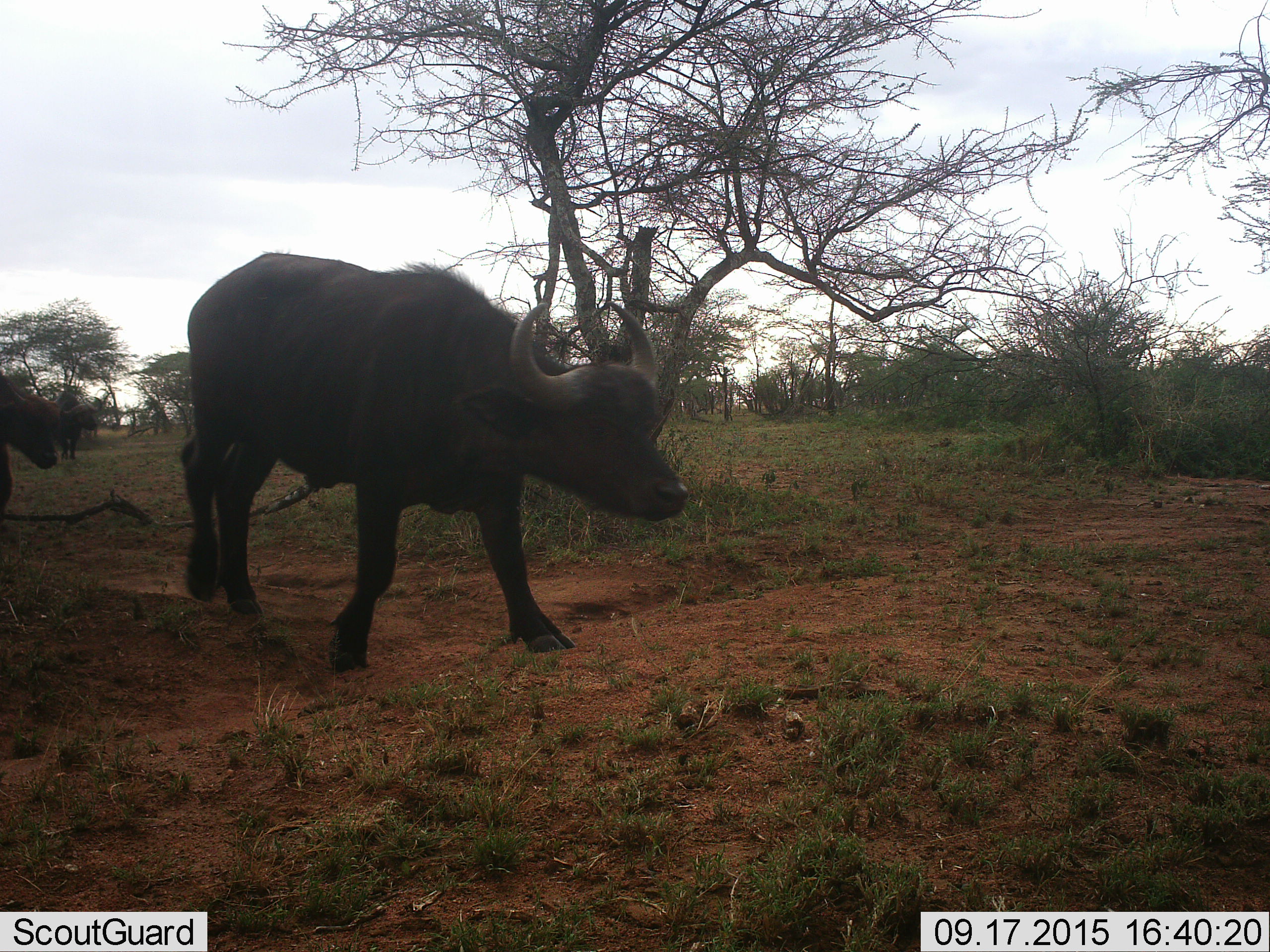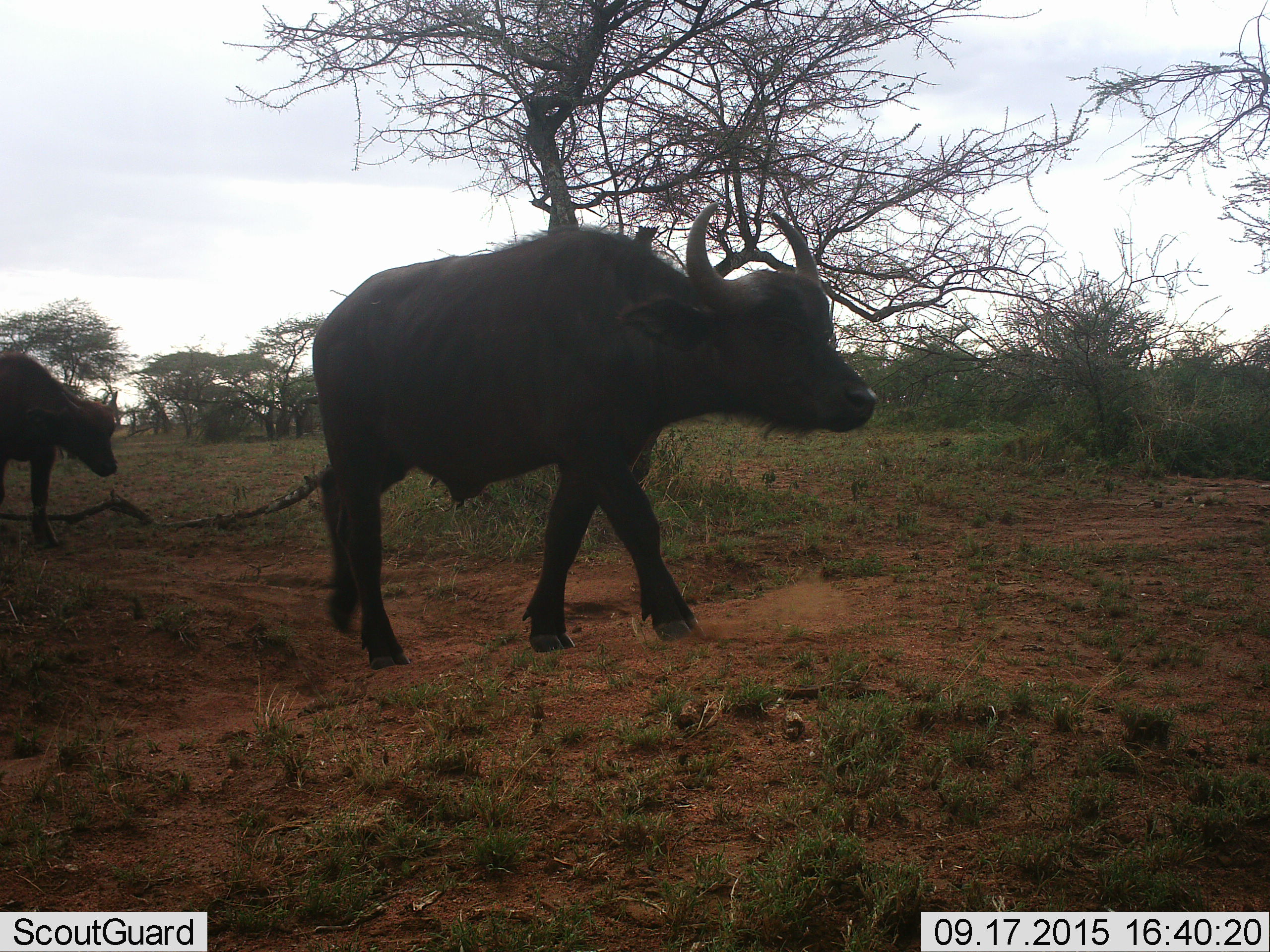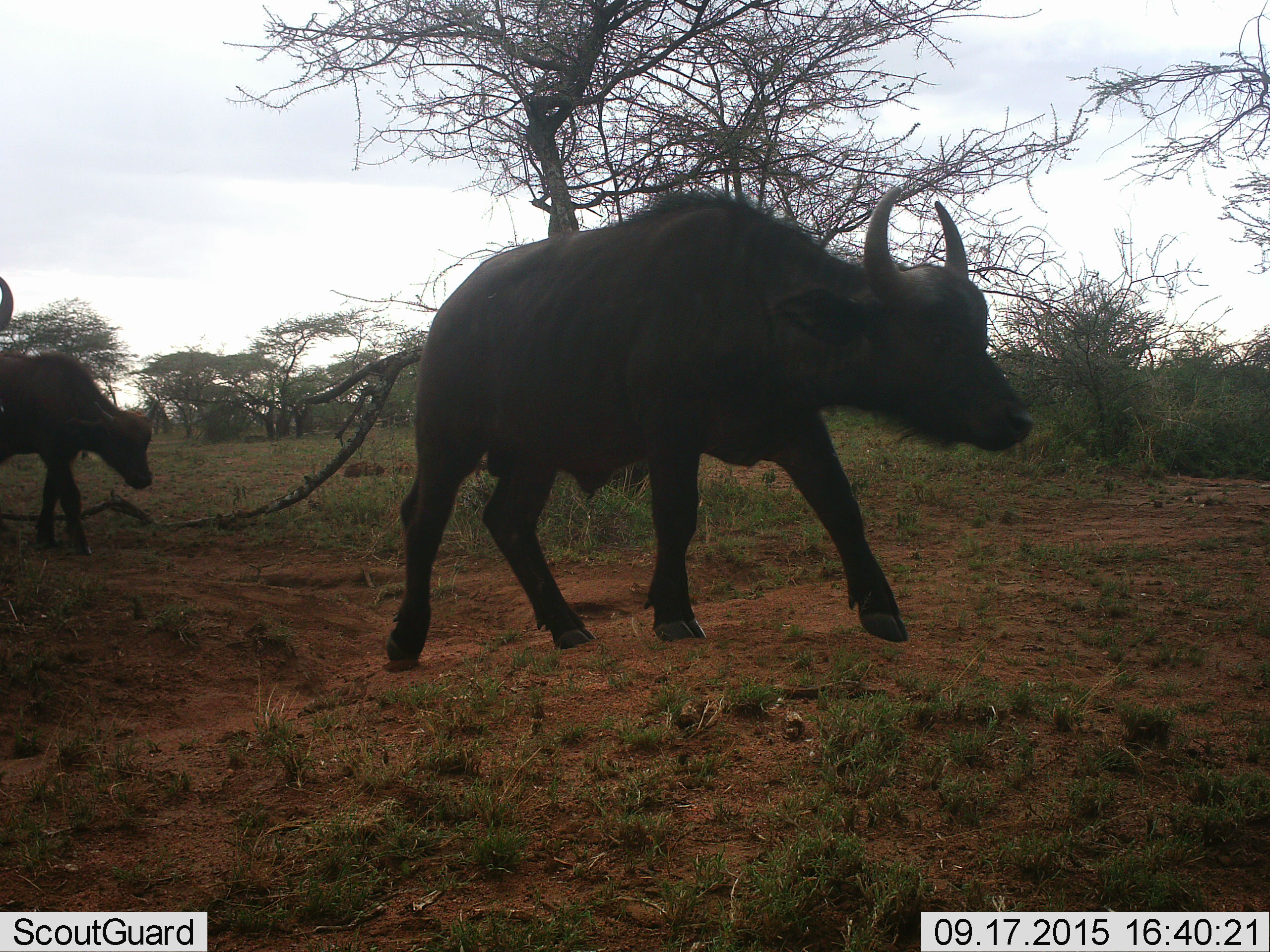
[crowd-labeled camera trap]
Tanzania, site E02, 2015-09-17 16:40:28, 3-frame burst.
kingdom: Animalia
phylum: Chordata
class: Mammalia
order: Artiodactyla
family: Bovidae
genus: Syncerus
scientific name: Syncerus caffer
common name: cape buffalo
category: buffalo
Buffalo (cape buffalo) (Syncerus caffer), count 3. Behavior (volunteer vote fractions): standing 5%, resting 0%, moving 95%, interacting 0%. Young present (vote fraction): 25%. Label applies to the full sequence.